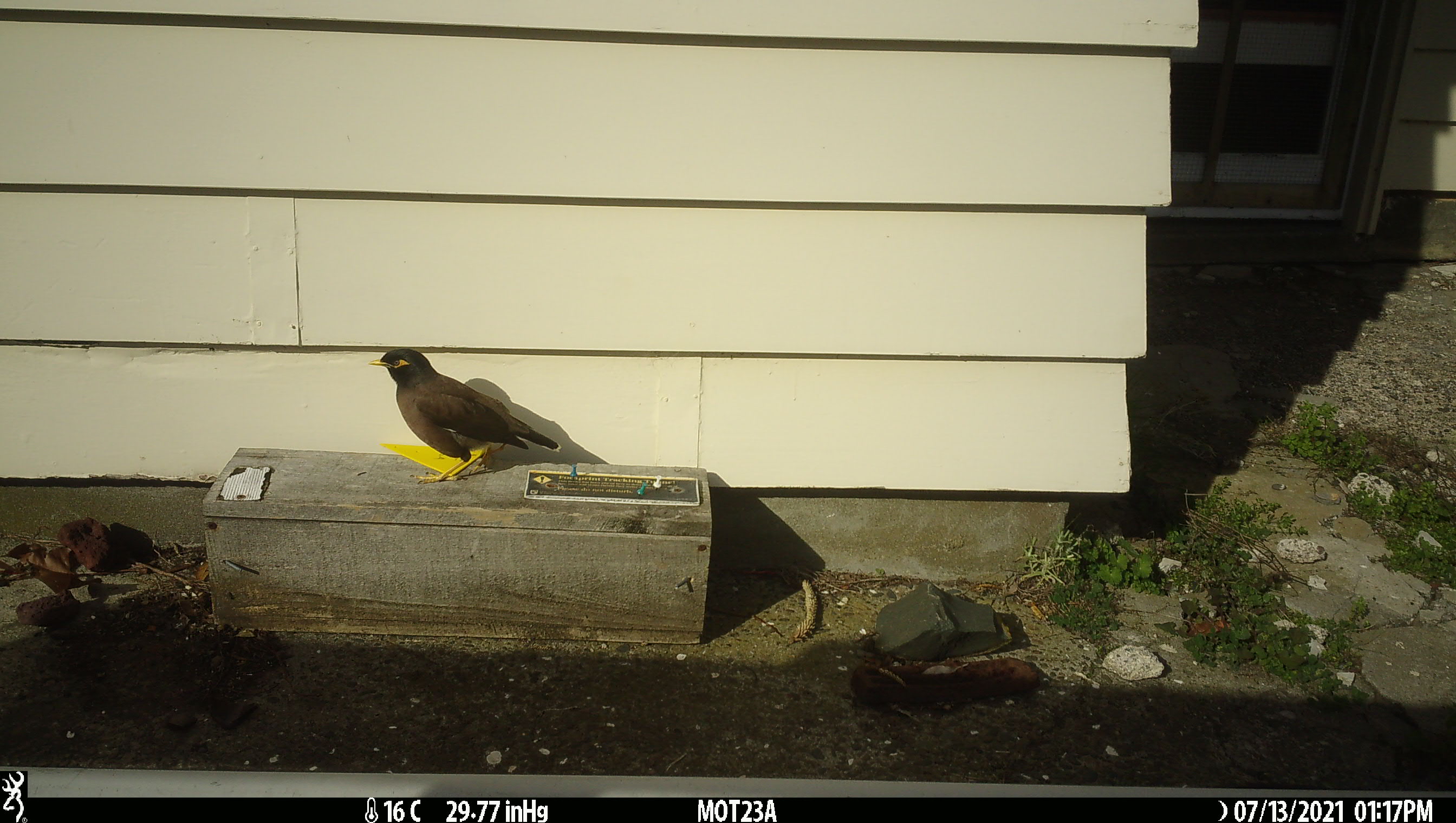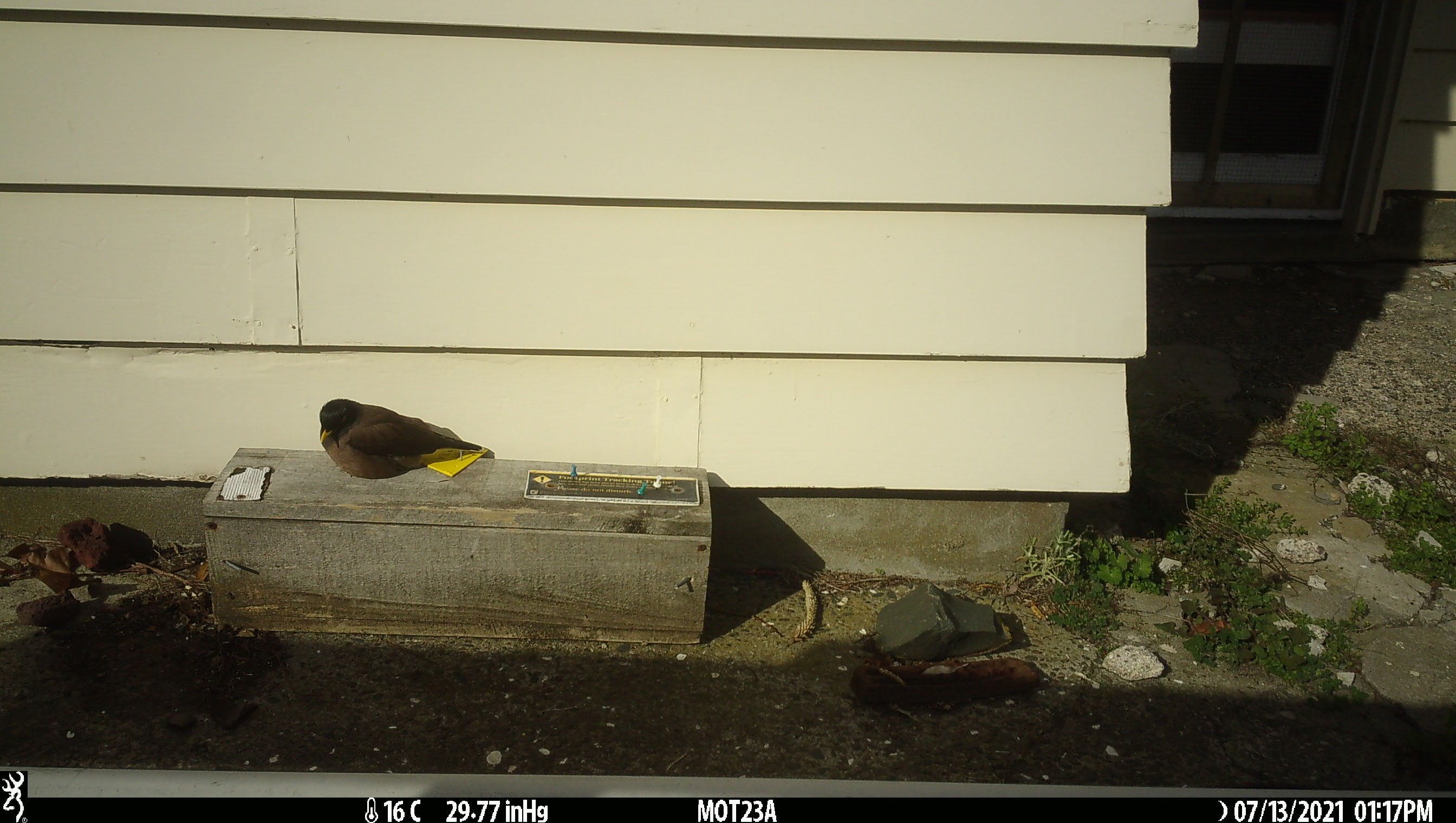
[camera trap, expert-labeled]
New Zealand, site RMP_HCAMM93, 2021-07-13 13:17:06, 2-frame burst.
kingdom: Animalia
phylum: Chordata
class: Aves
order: Passeriformes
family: Sturnidae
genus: Acridotheres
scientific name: Acridotheres tristis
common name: common myna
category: myna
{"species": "myna (common myna) (Acridotheres tristis)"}